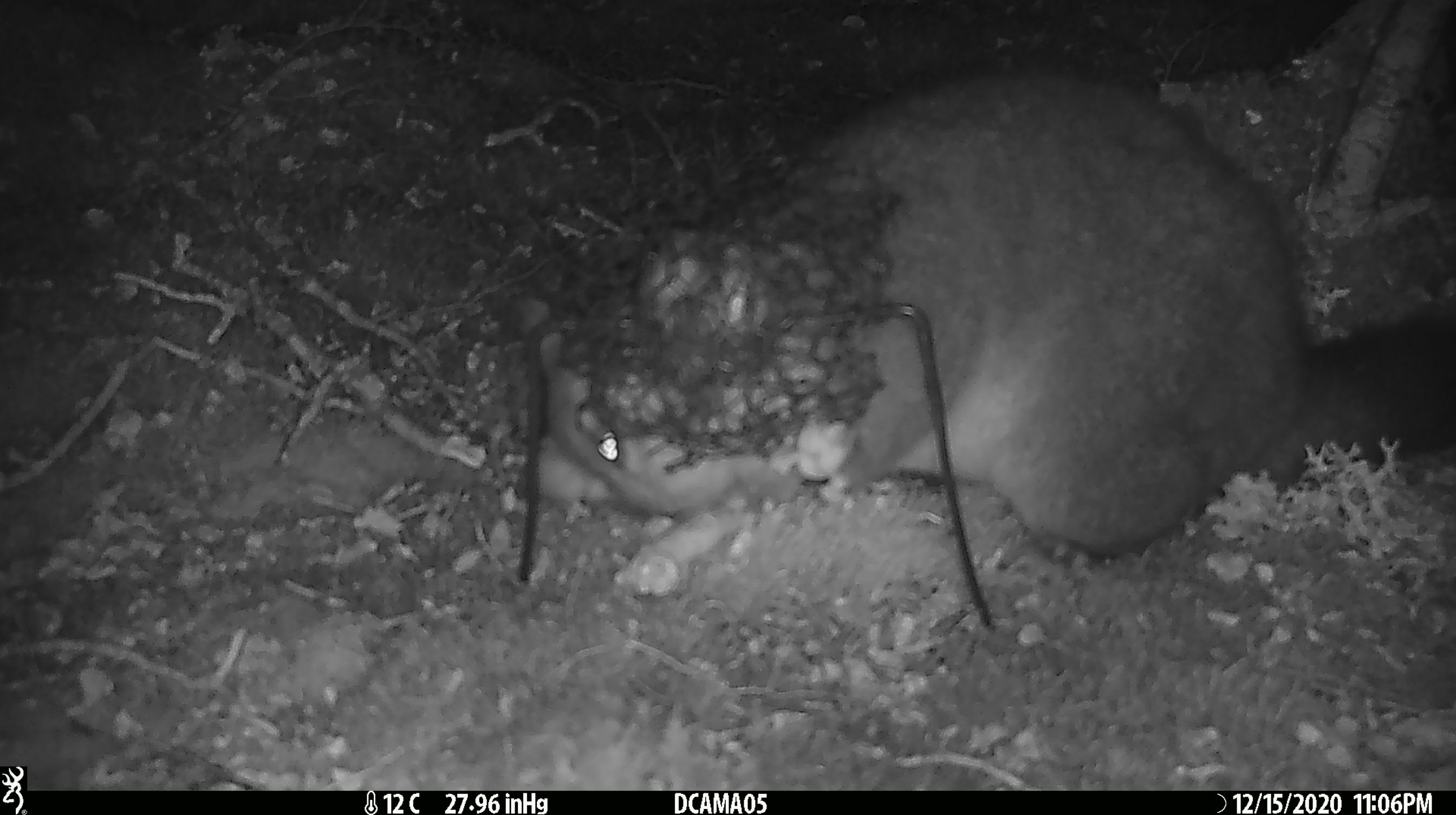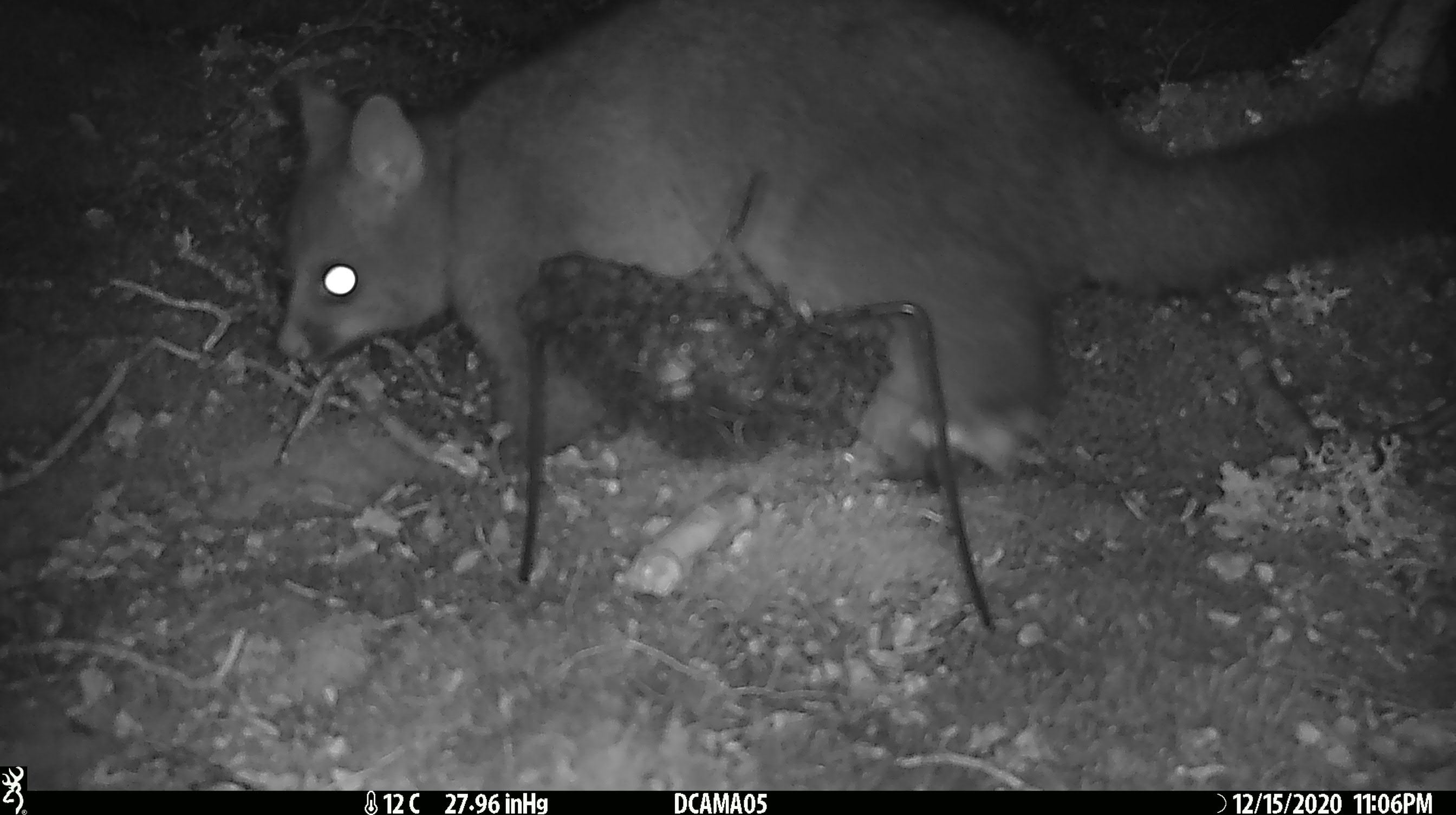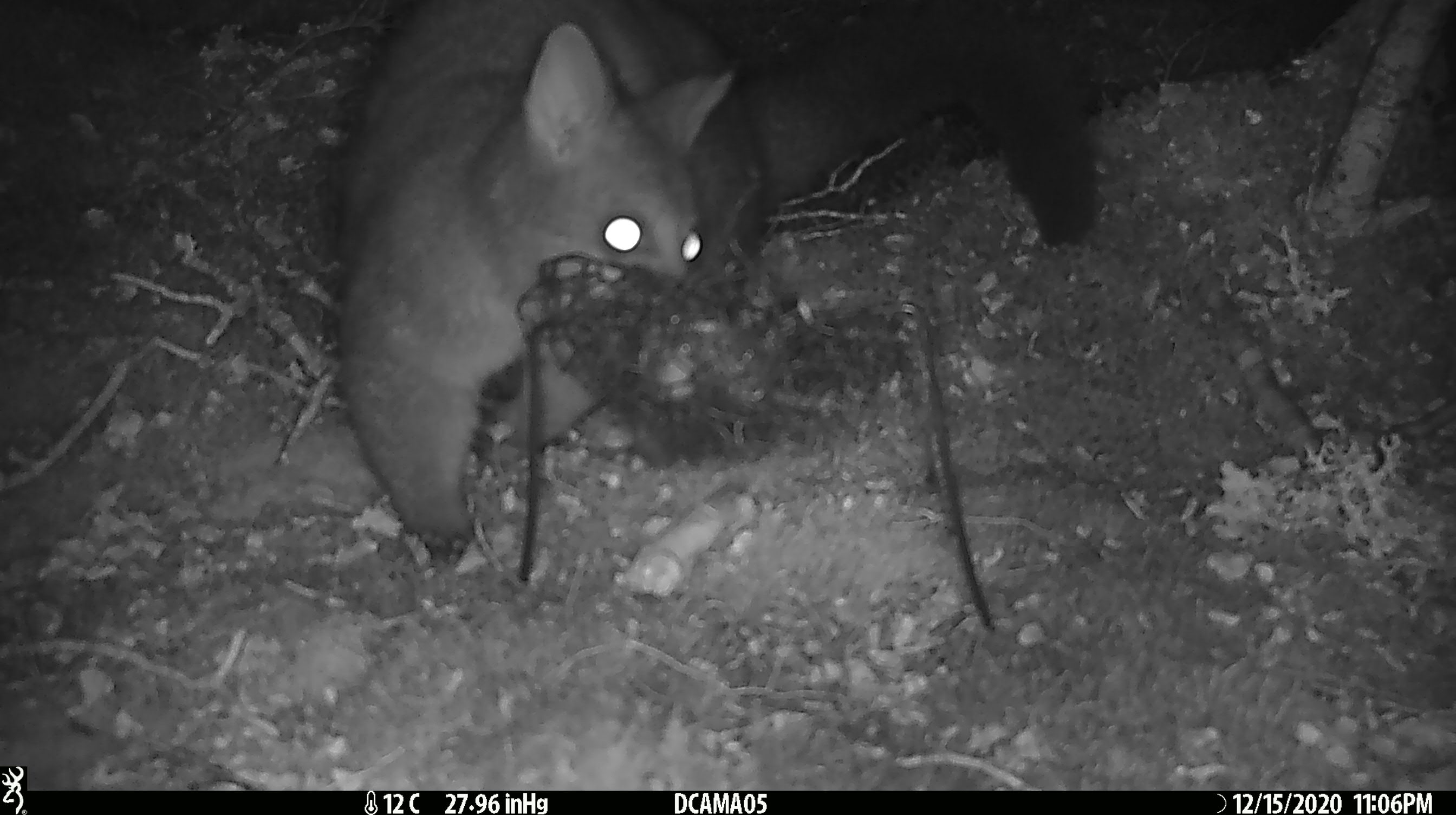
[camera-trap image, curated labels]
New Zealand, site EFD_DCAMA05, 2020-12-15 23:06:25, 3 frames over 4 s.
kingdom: Animalia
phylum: Chordata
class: Mammalia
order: Diprotodontia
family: Phalangeridae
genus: Trichosurus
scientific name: Trichosurus vulpecula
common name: common brushtail possum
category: possum